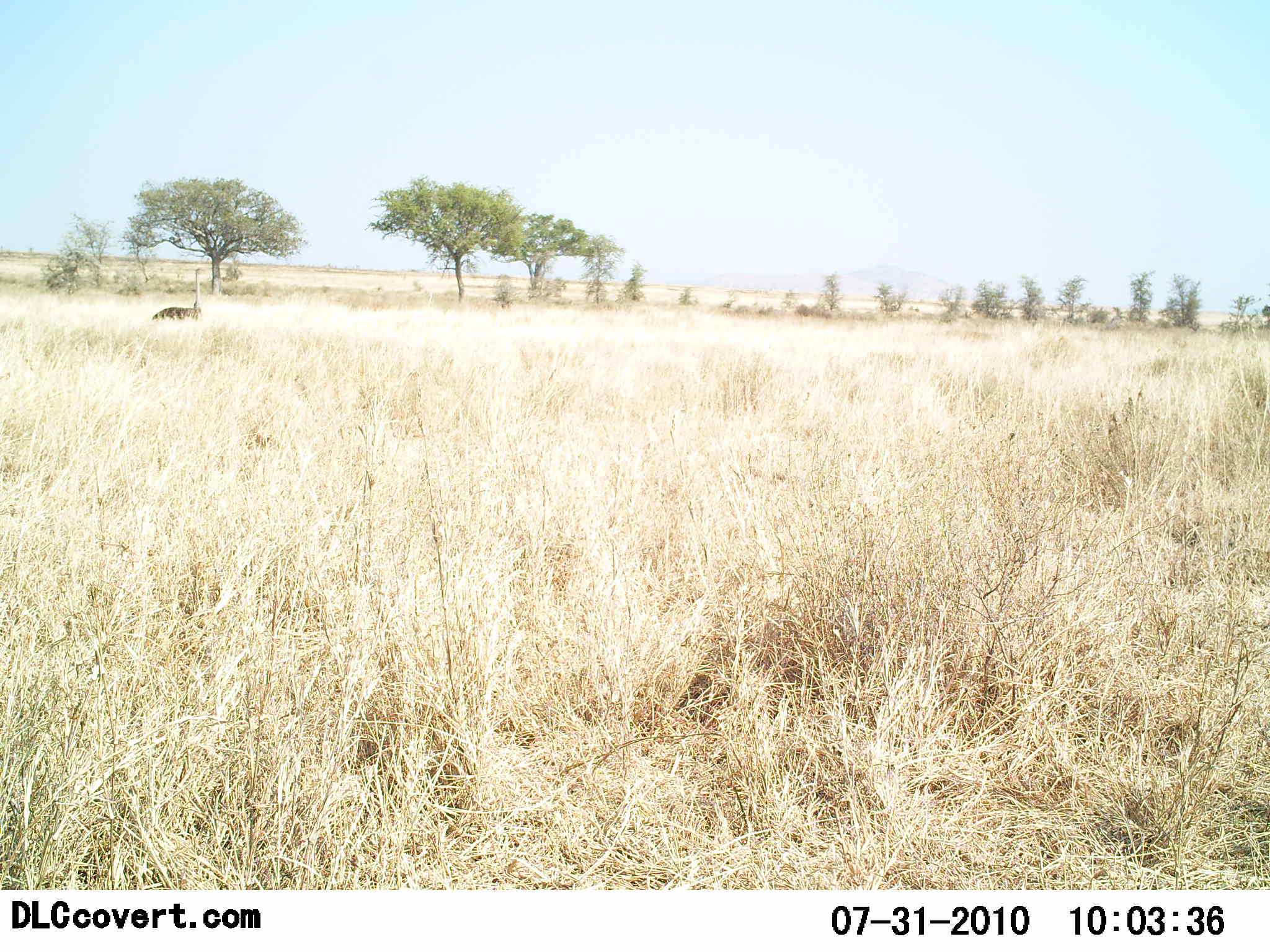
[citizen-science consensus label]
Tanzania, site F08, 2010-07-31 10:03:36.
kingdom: Animalia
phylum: Chordata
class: Aves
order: Struthioniformes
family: Struthionidae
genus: Struthio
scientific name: Struthio camelus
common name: ostrich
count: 1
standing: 85%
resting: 0%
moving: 15%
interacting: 0%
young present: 0%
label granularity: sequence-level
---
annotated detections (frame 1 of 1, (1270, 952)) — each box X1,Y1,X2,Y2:
animal: 151,267,205,323